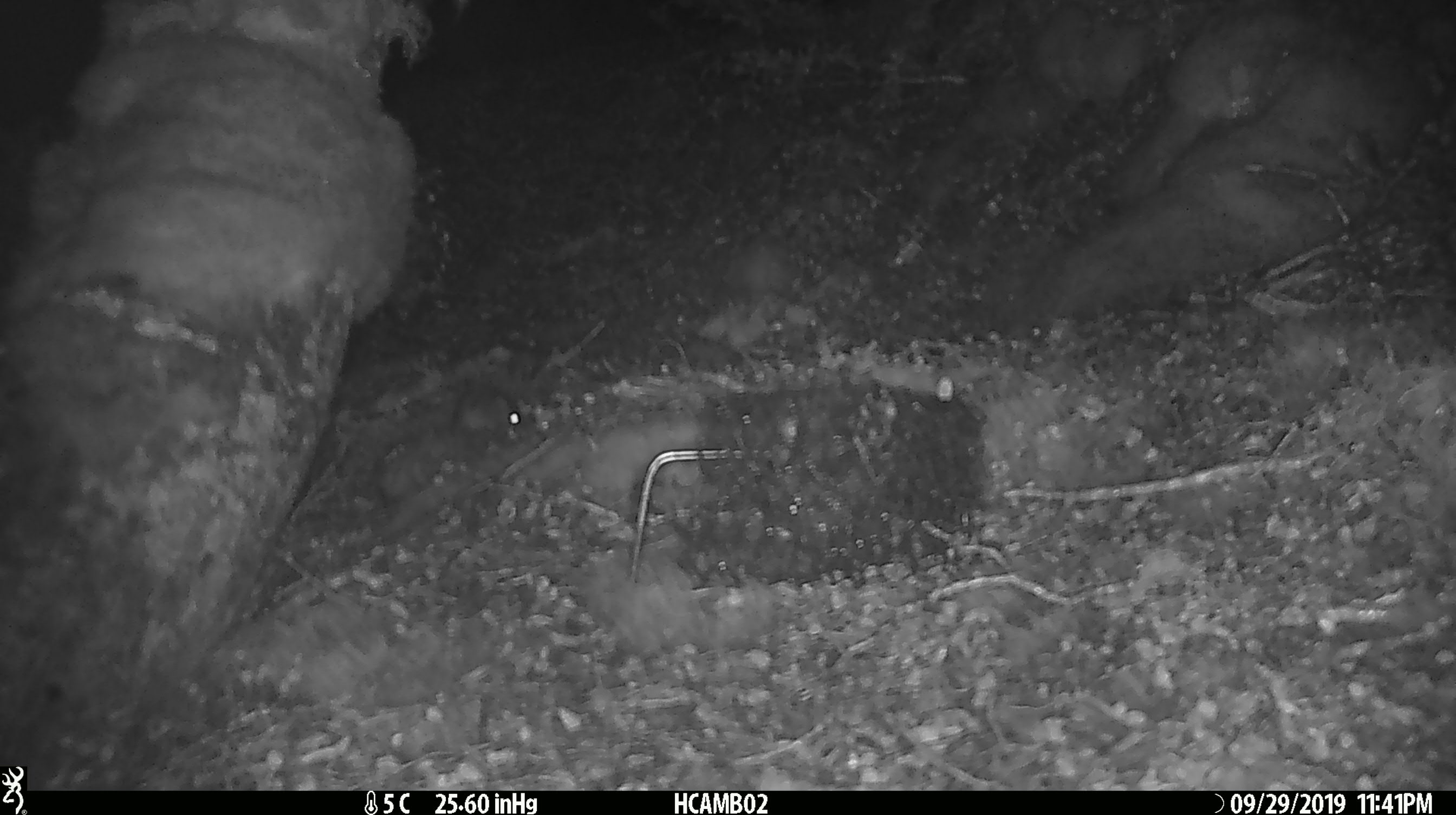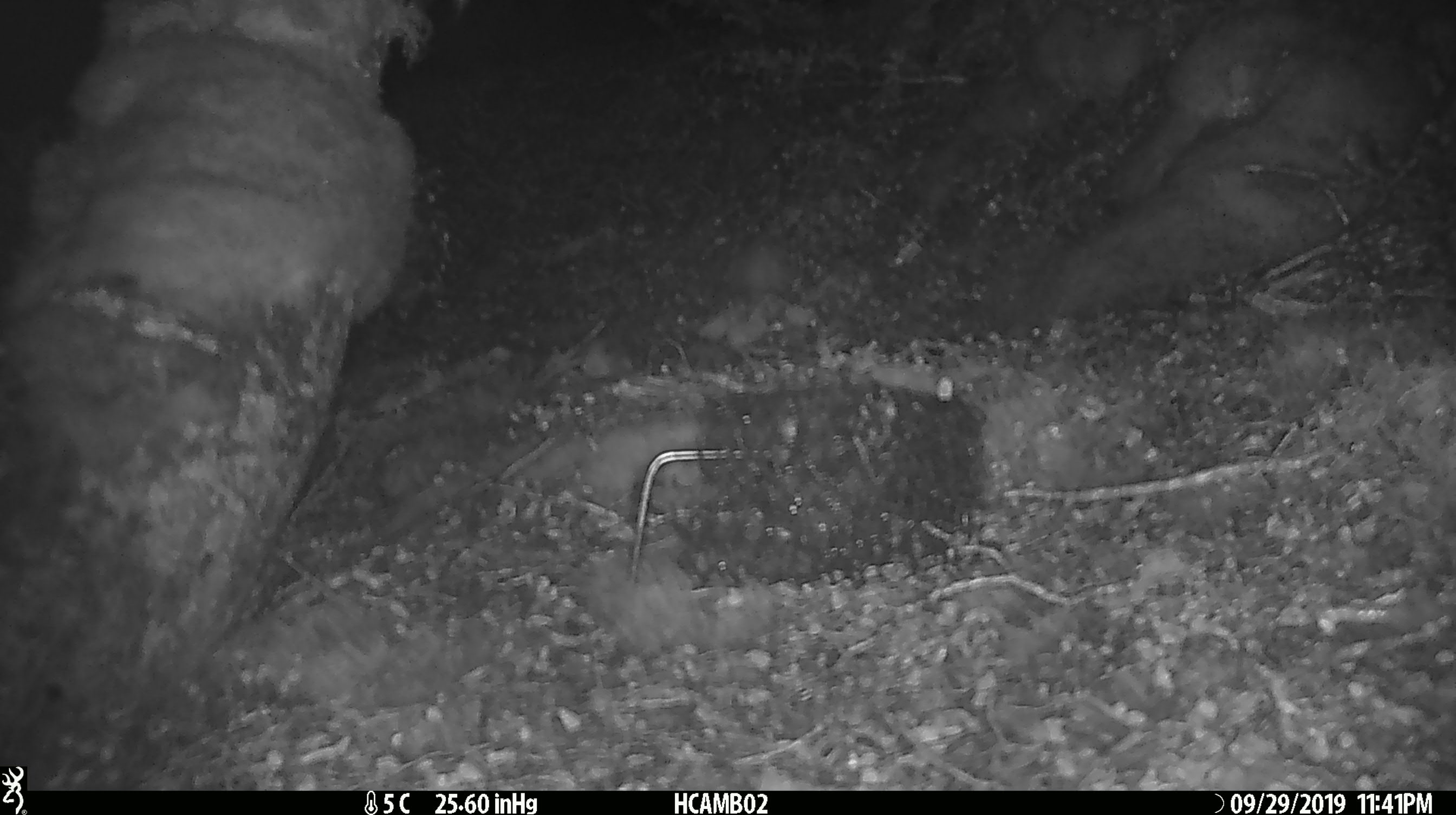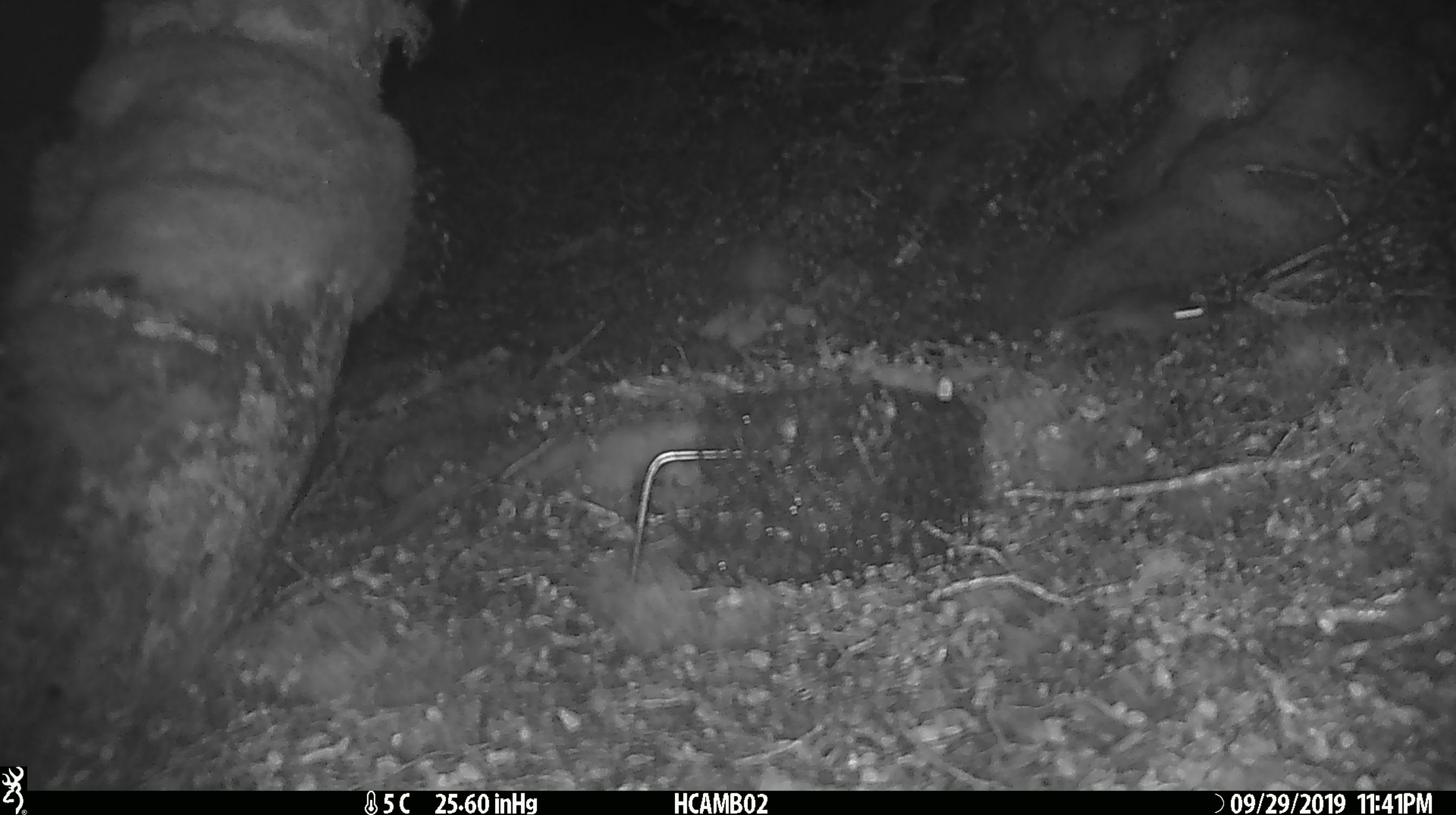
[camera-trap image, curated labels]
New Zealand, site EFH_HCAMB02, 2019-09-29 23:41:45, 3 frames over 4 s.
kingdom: Animalia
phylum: Chordata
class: Mammalia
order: Rodentia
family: Muridae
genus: Mus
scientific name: Mus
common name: mouse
Mouse (Mus).